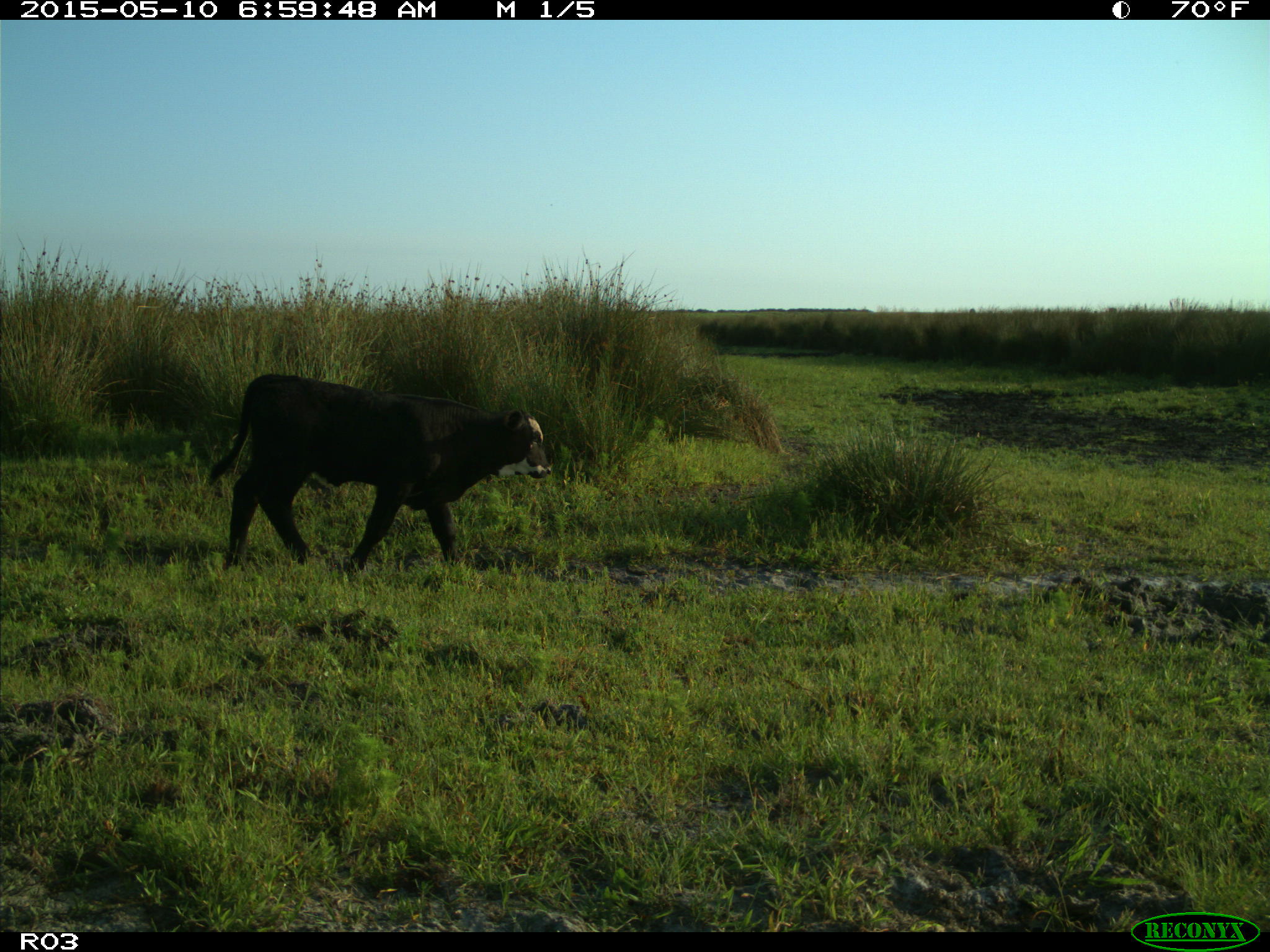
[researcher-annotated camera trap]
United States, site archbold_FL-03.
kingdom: Animalia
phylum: Chordata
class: Mammalia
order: Artiodactyla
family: Bovidae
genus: Bos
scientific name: Bos taurus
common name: domestic cow